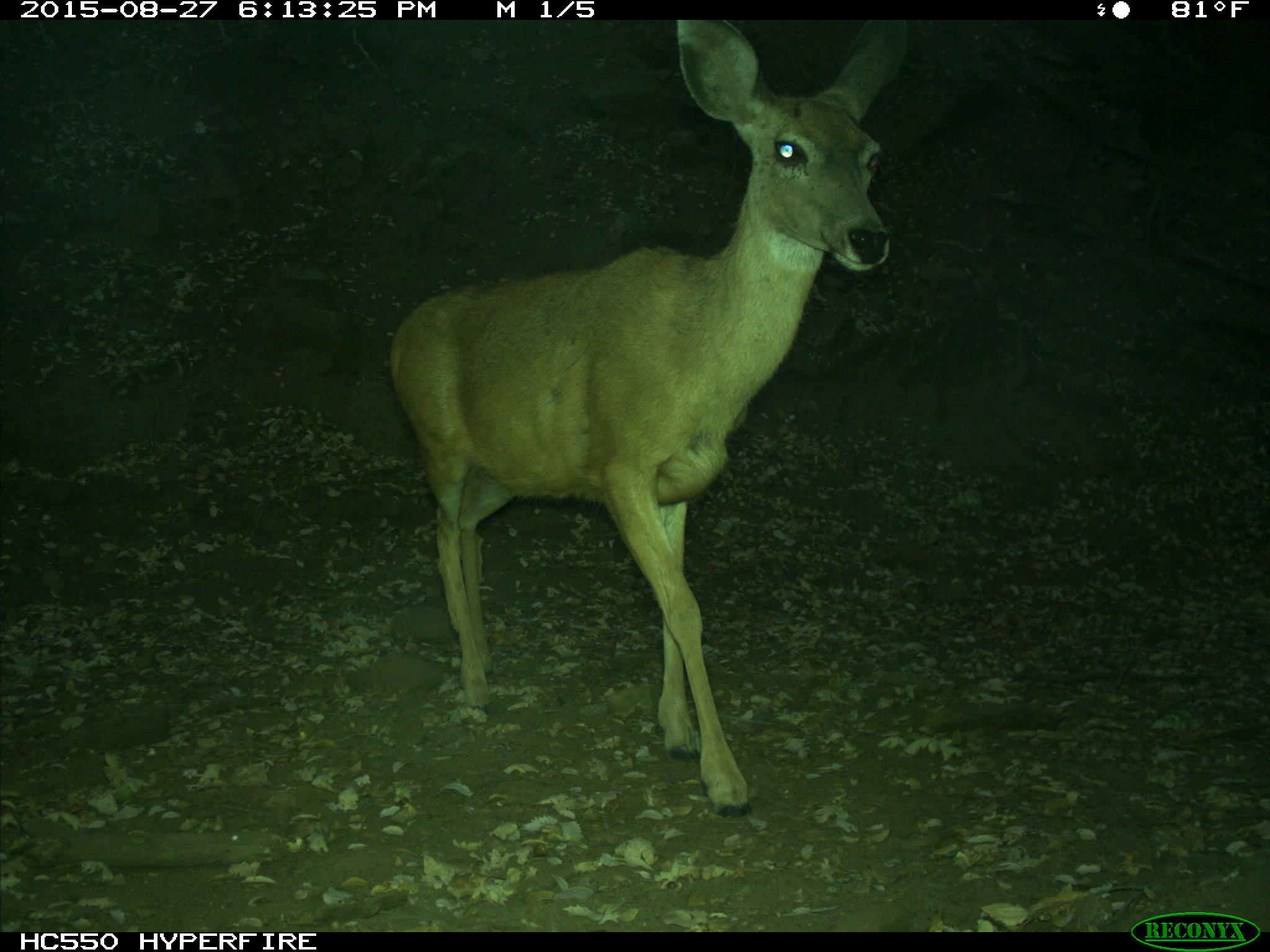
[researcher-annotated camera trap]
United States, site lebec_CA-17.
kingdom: Animalia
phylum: Chordata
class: Mammalia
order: Artiodactyla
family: Cervidae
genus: Odocoileus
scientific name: Odocoileus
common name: deer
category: unidentified deer